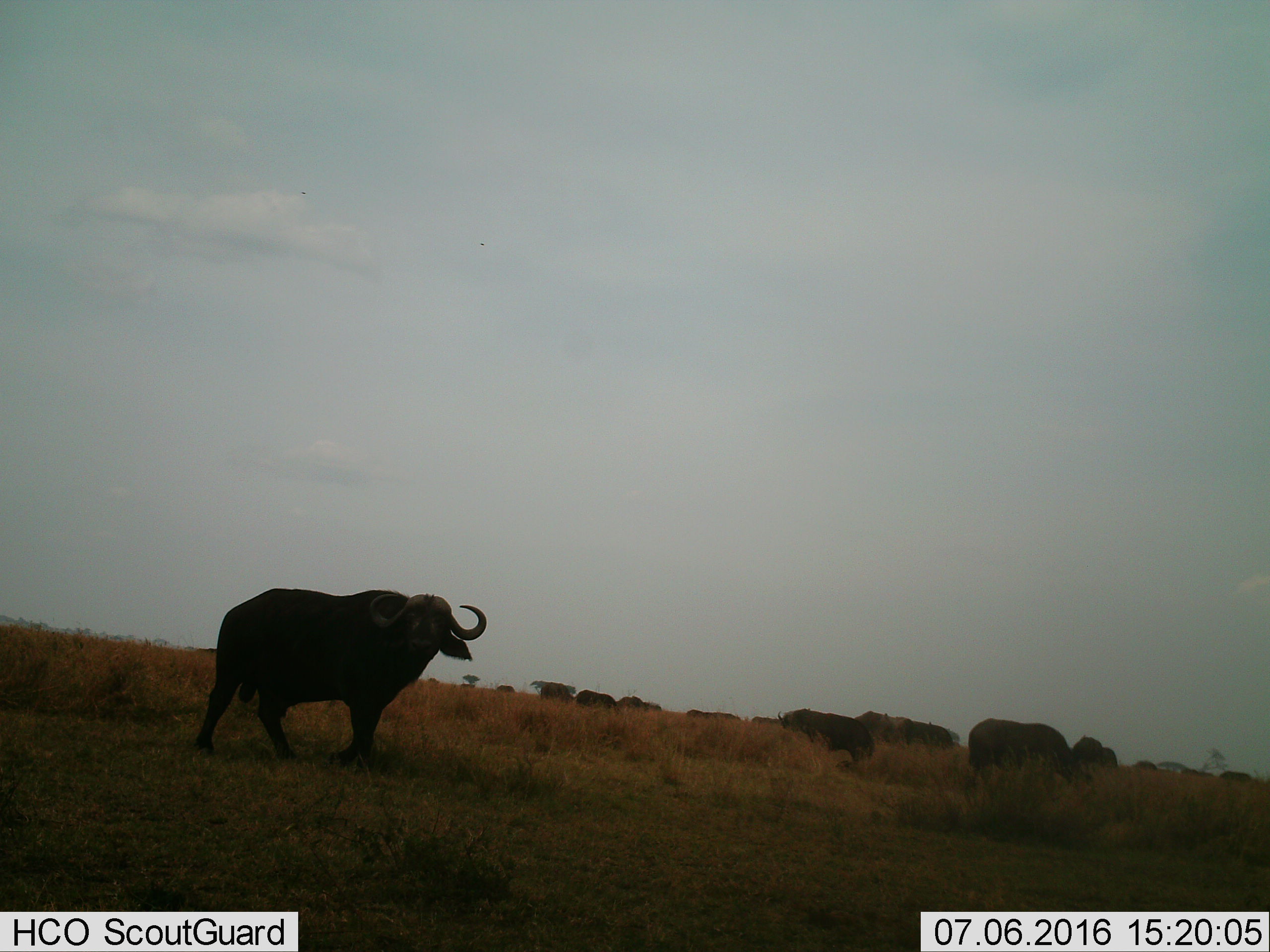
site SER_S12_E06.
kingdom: Animalia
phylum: Chordata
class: Mammalia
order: Artiodactyla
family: Bovidae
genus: Syncerus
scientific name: Syncerus caffer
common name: african buffalo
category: buffalo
Buffalo (african buffalo) (Syncerus caffer), count 11-50. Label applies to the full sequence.